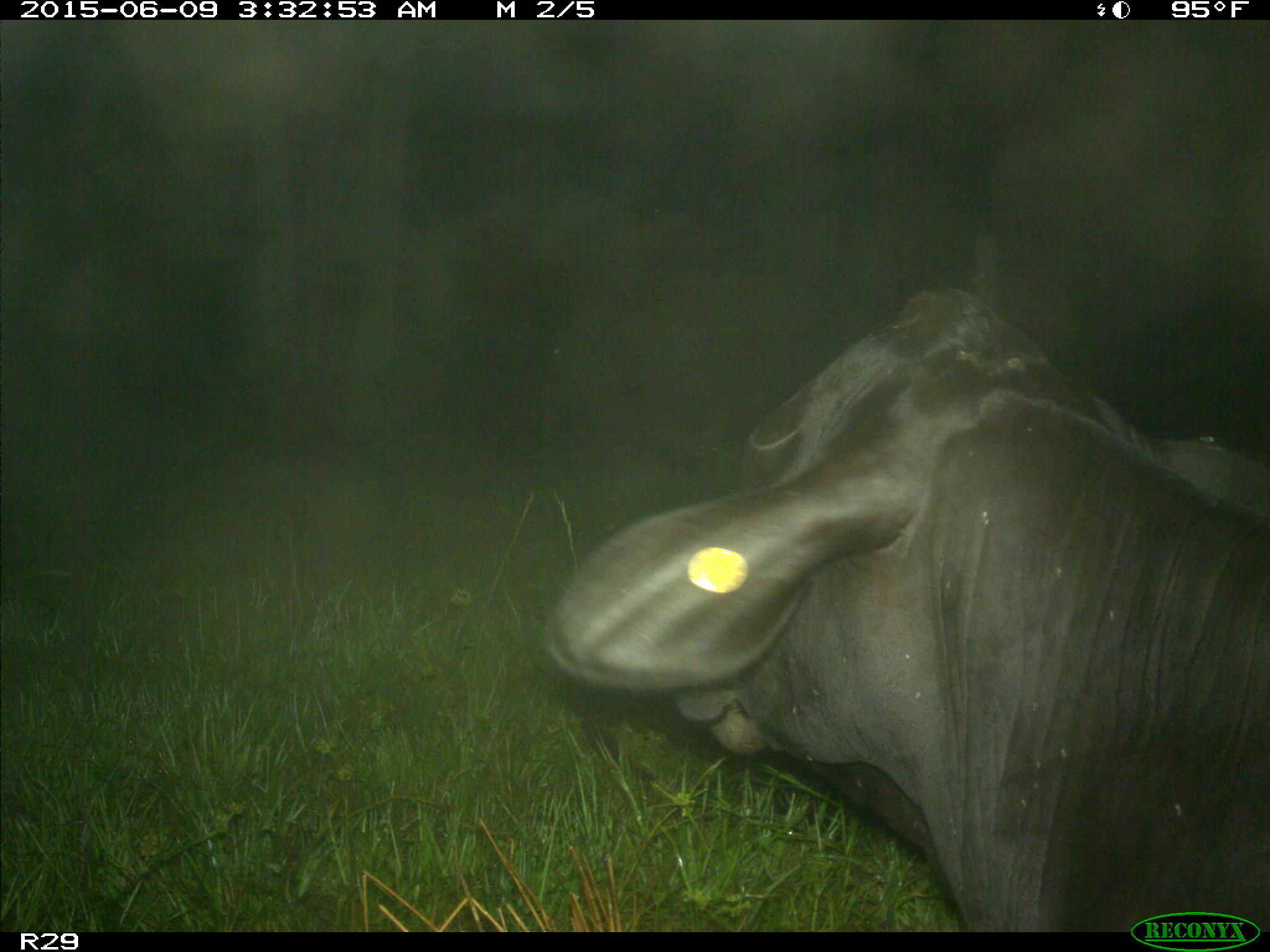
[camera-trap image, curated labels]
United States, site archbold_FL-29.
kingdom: Animalia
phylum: Chordata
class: Mammalia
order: Artiodactyla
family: Bovidae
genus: Bos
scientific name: Bos taurus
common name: domestic cow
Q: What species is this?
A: Bos taurus (domestic cow).